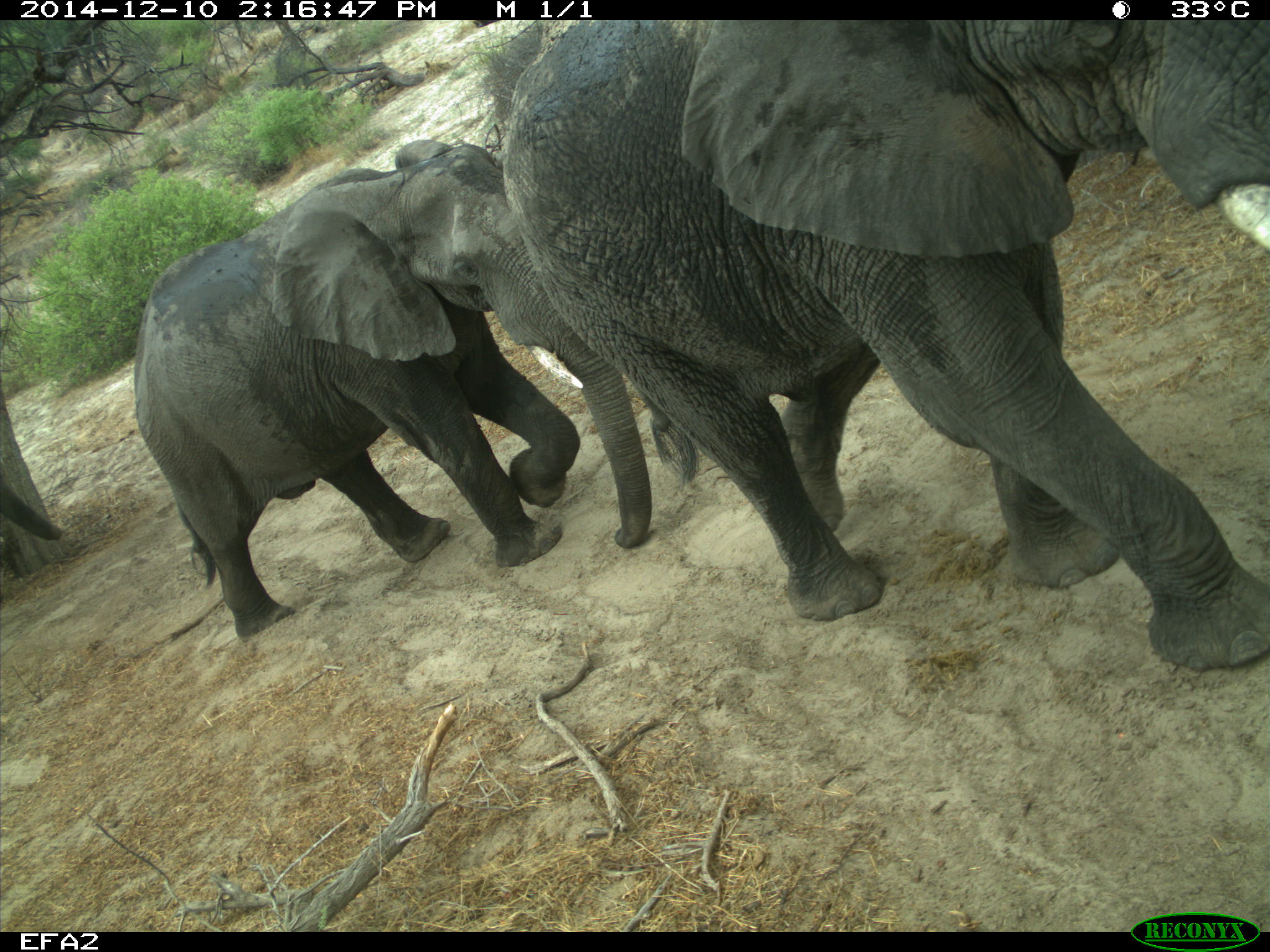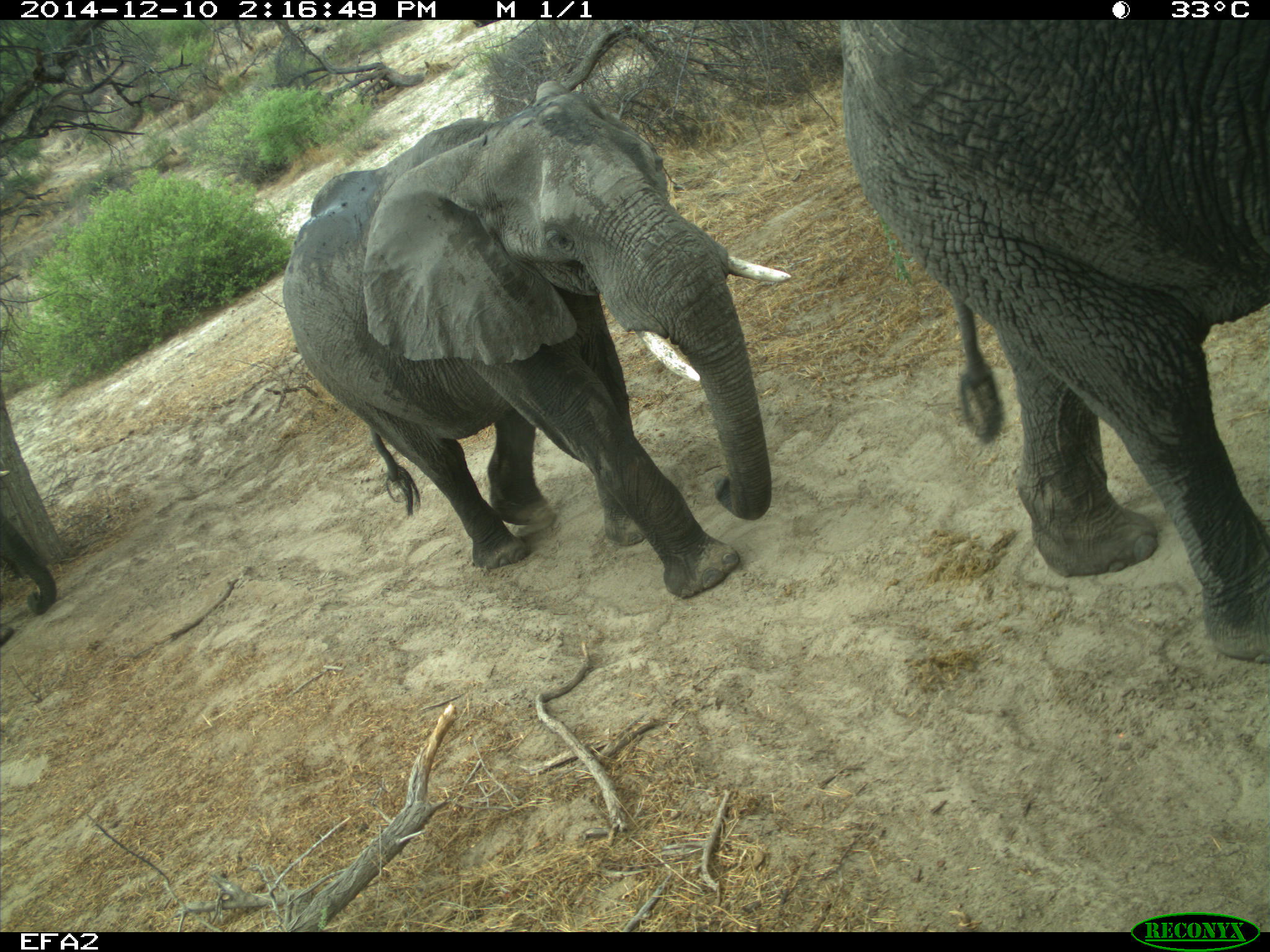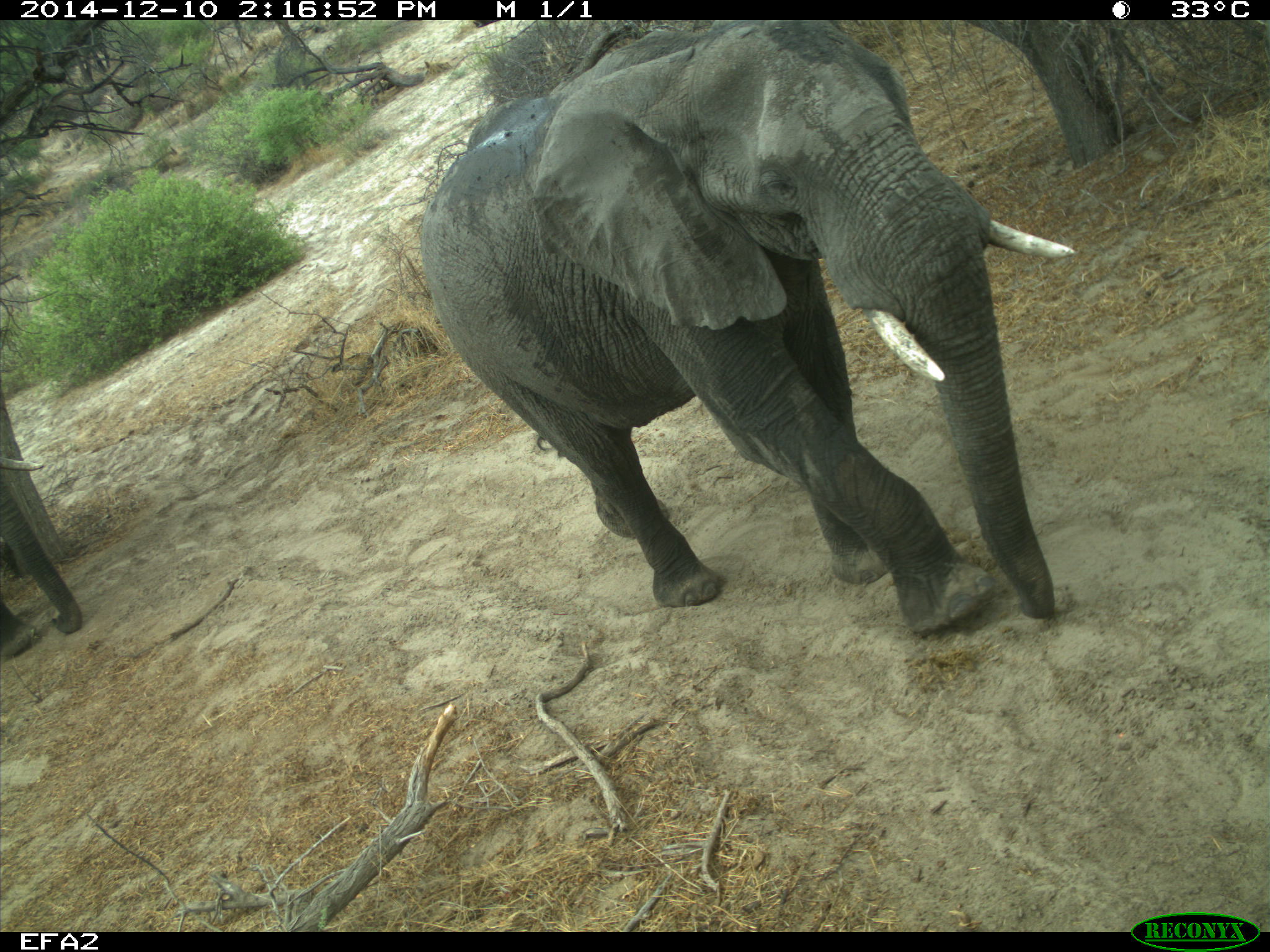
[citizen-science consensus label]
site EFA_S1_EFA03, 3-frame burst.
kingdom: Animalia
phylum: Chordata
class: Mammalia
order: Proboscidea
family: Elephantidae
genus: Loxodonta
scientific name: Loxodonta africana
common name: african bush elephant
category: elephant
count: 3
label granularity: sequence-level